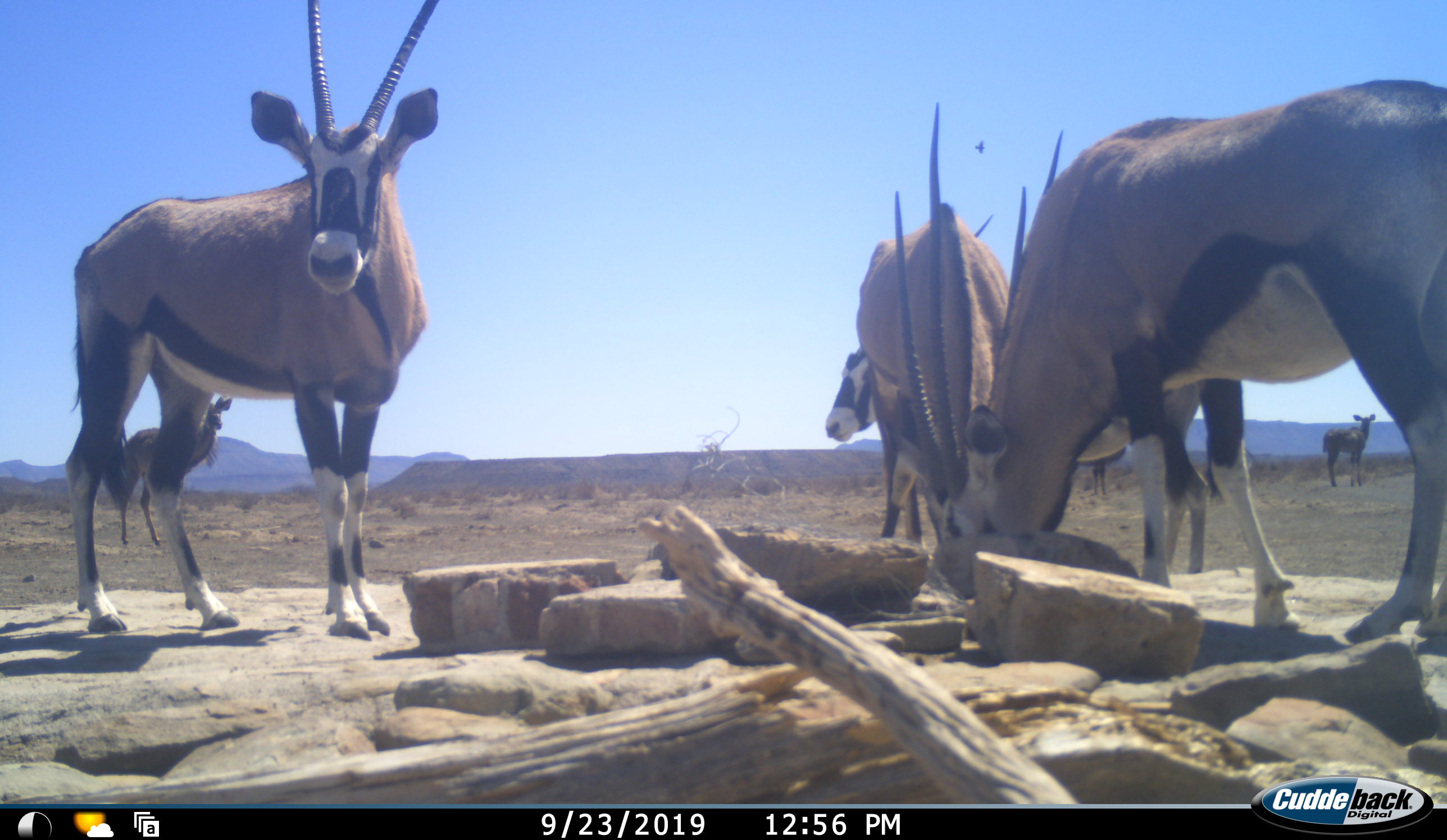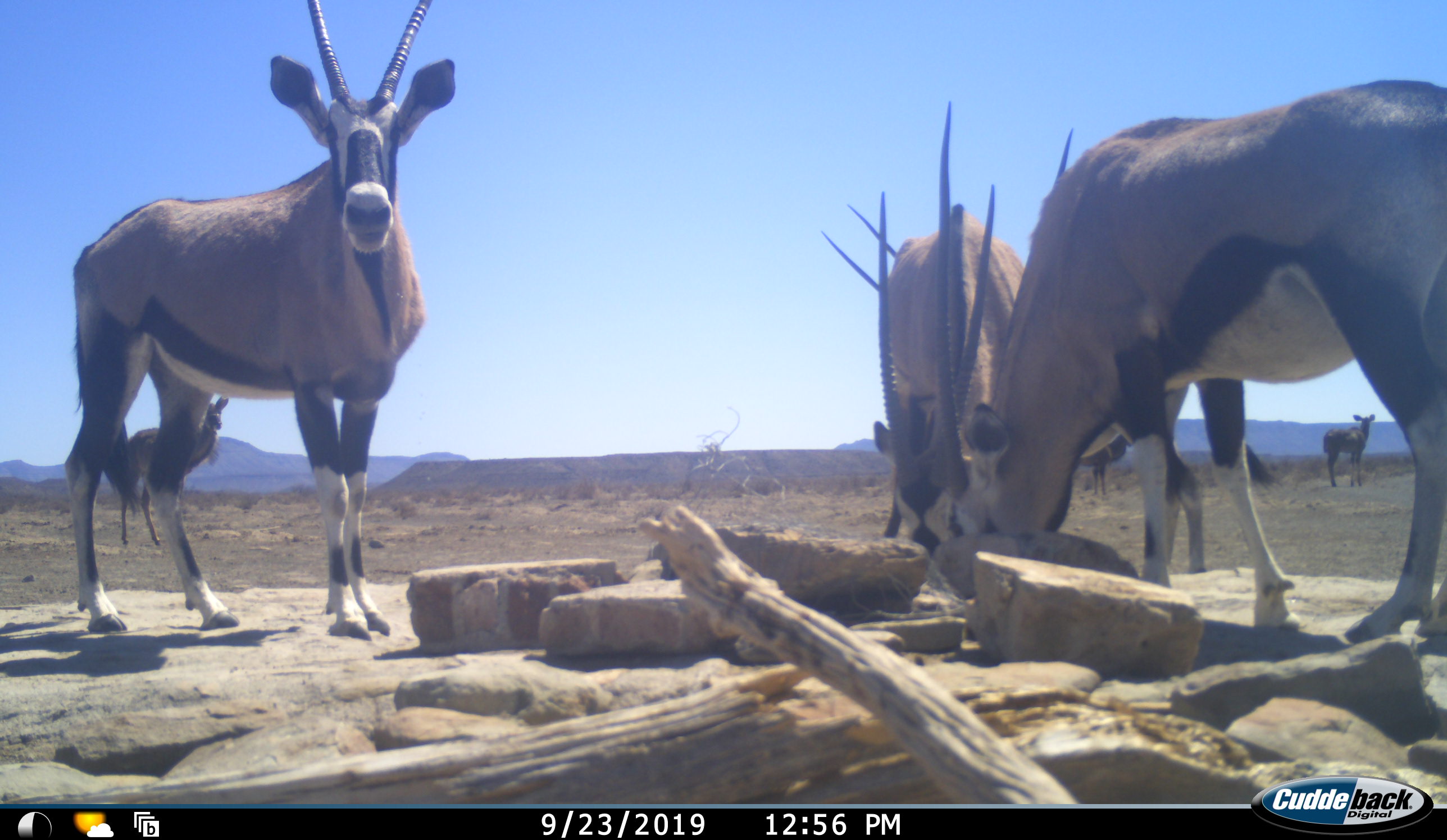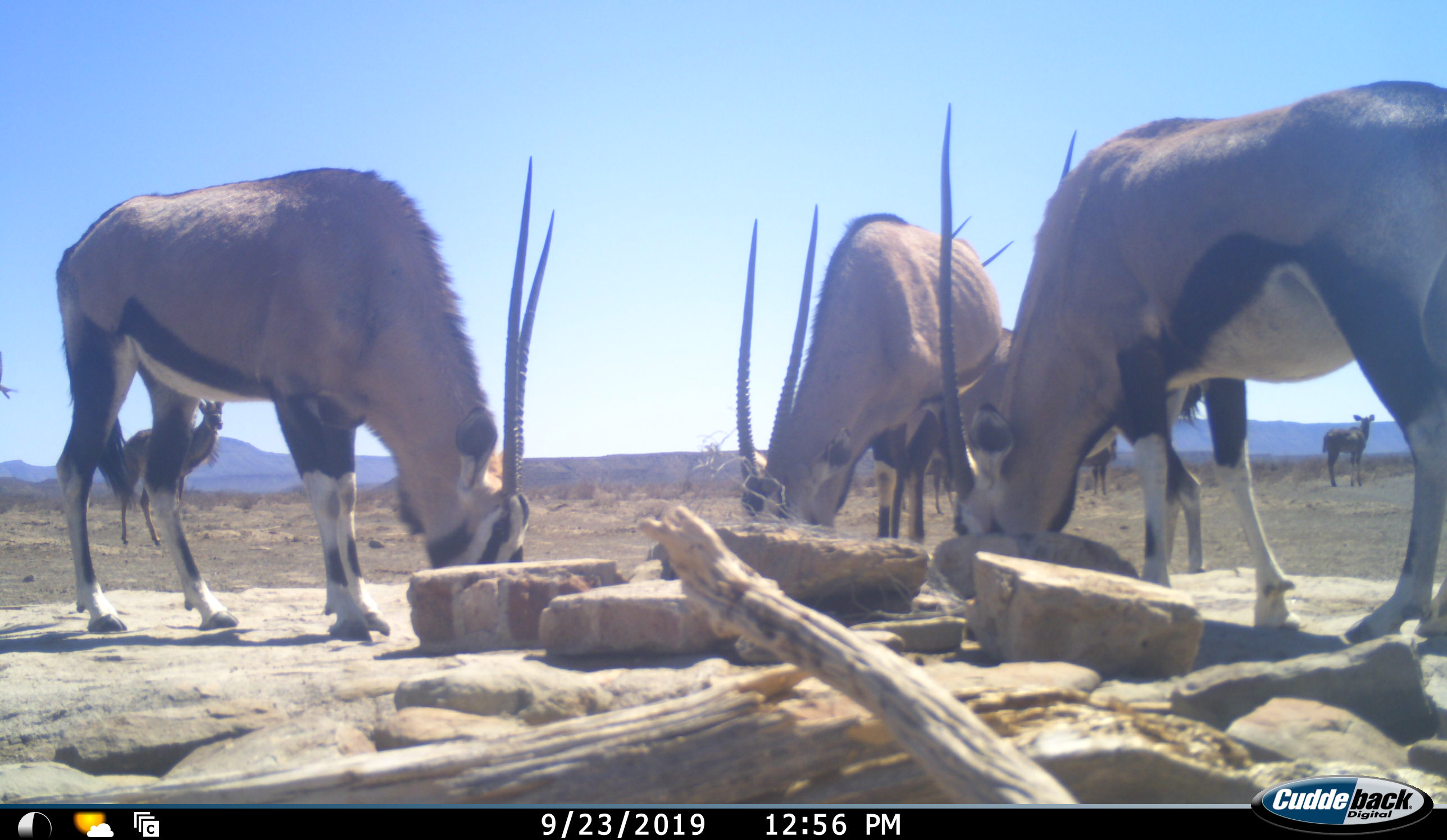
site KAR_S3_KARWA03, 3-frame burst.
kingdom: Animalia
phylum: Chordata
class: Mammalia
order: Artiodactyla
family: Bovidae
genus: Oryx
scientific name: Oryx gazella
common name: gemsbok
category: oryx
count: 5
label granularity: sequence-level